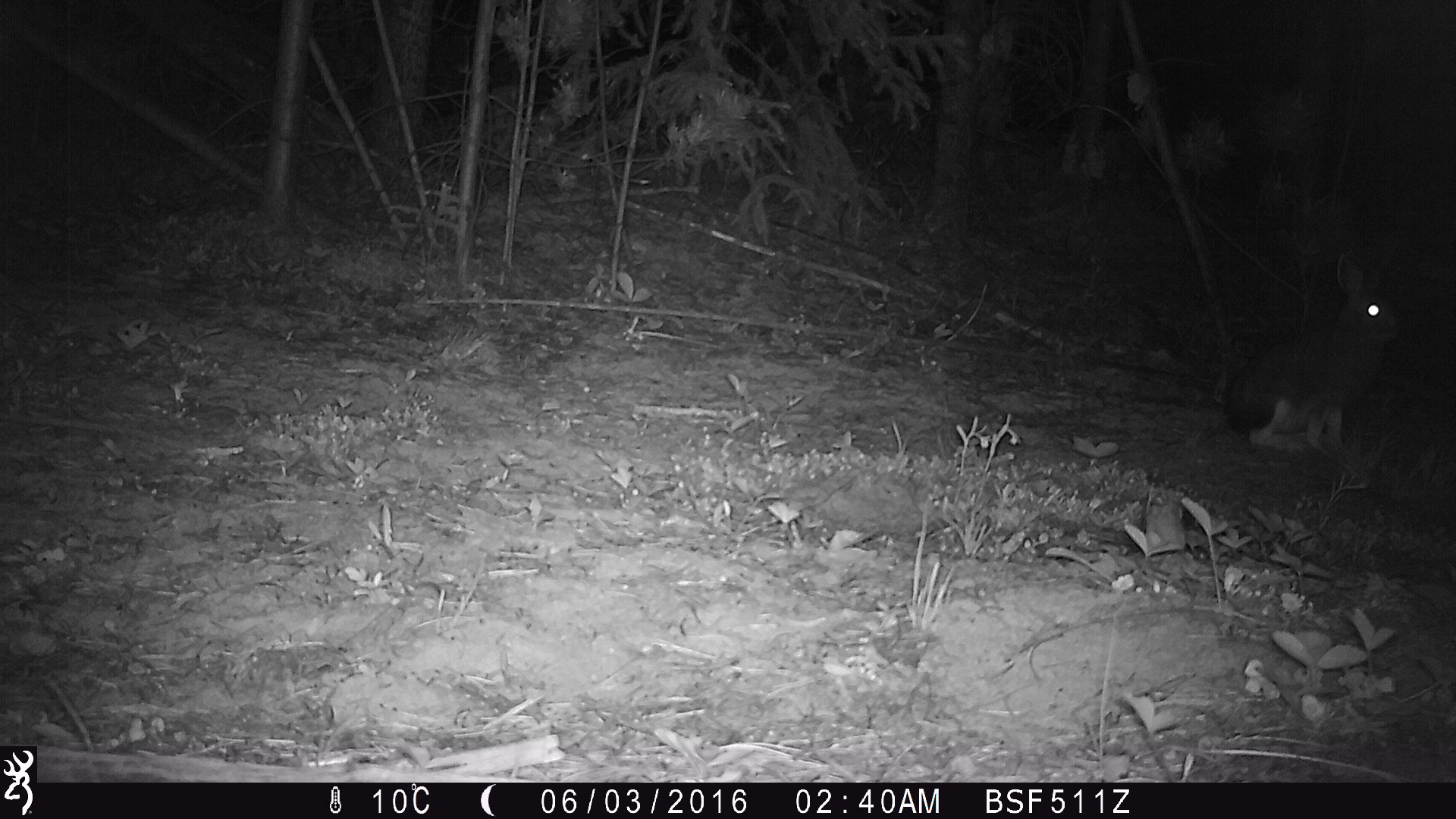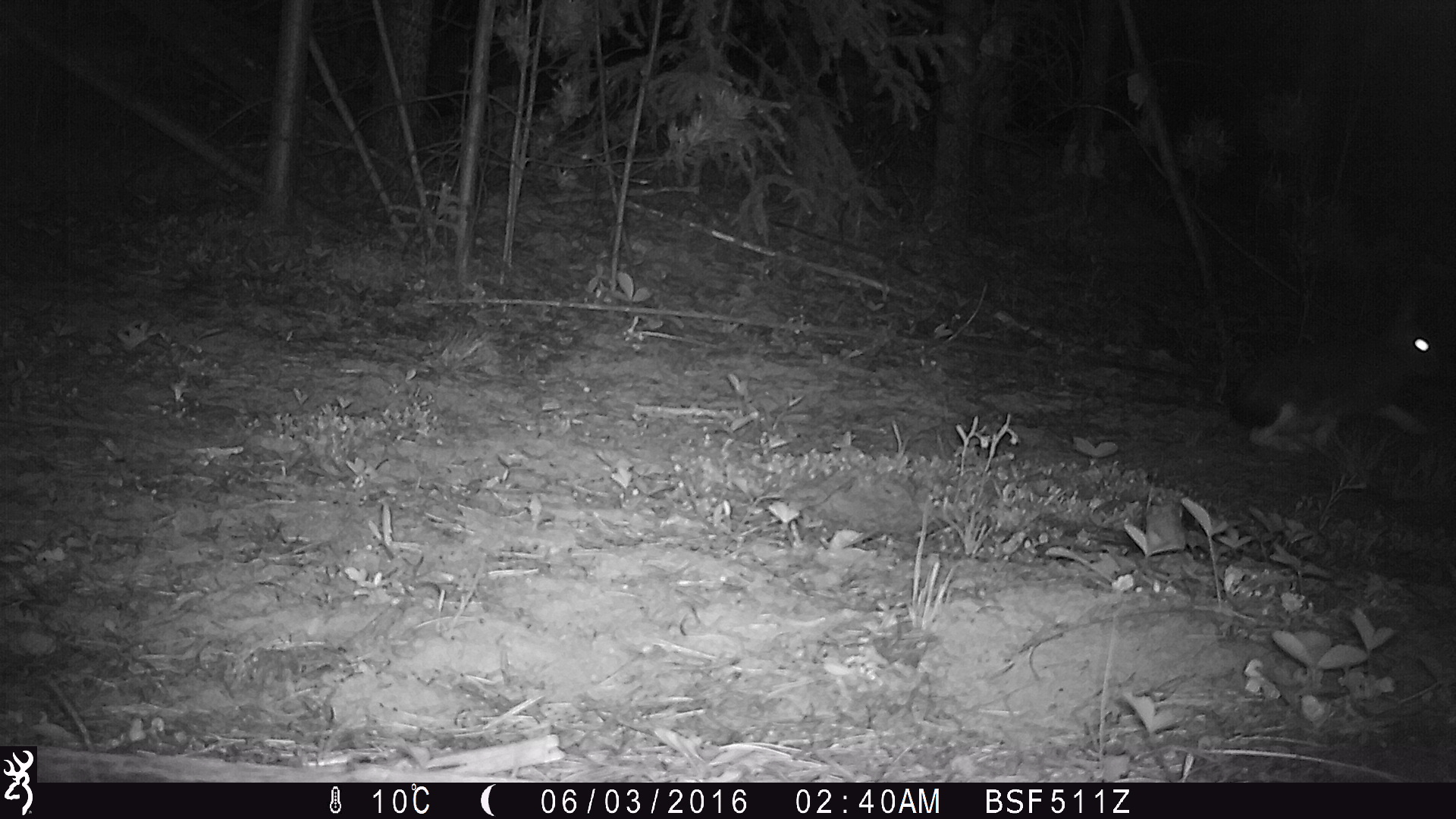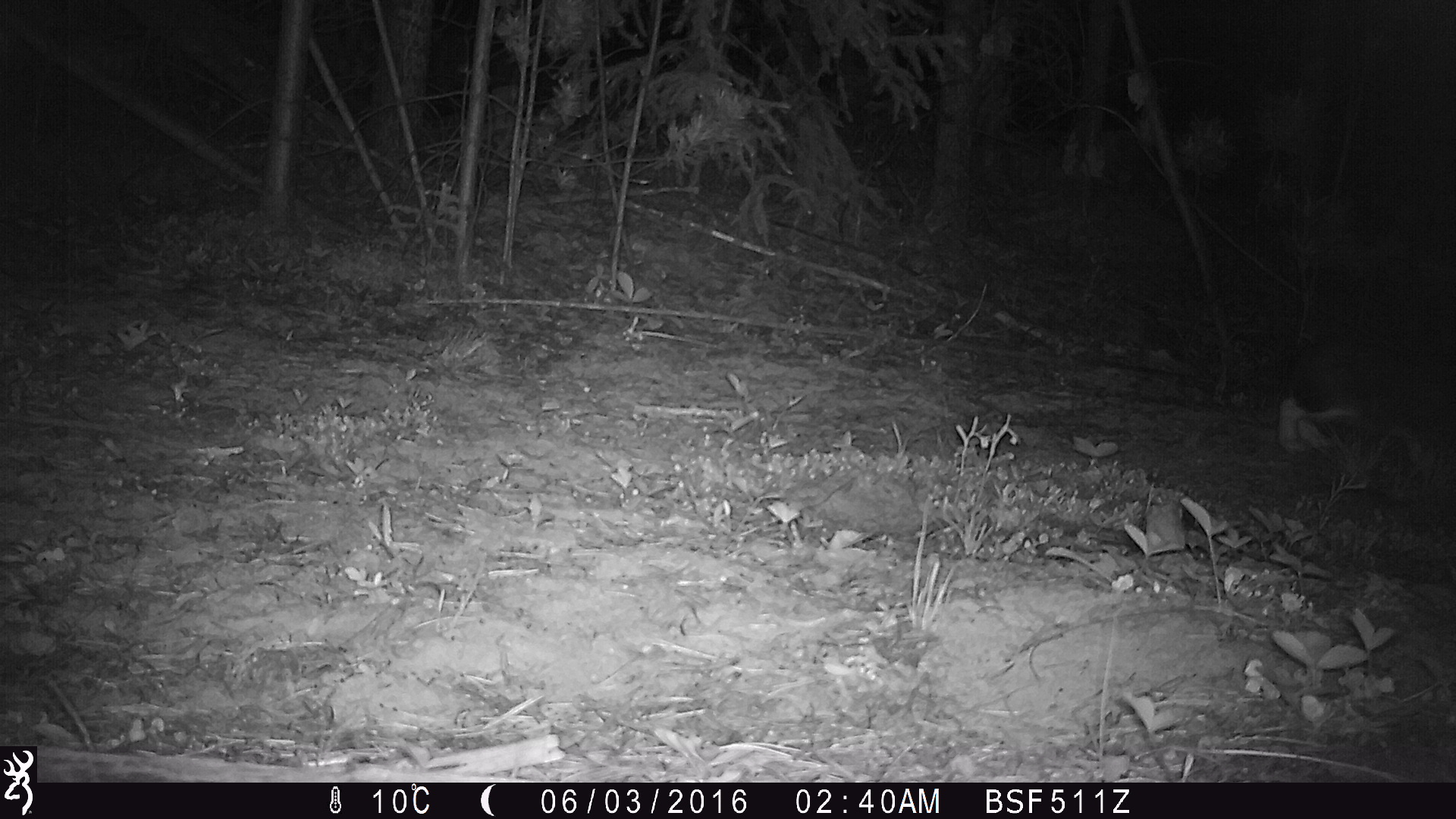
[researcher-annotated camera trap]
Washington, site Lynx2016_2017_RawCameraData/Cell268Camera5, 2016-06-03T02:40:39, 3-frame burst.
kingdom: Animalia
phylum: Chordata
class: Mammalia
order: Lagomorpha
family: Leporidae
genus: Lepus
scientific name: Lepus americanus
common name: snowshoe hare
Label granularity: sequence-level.